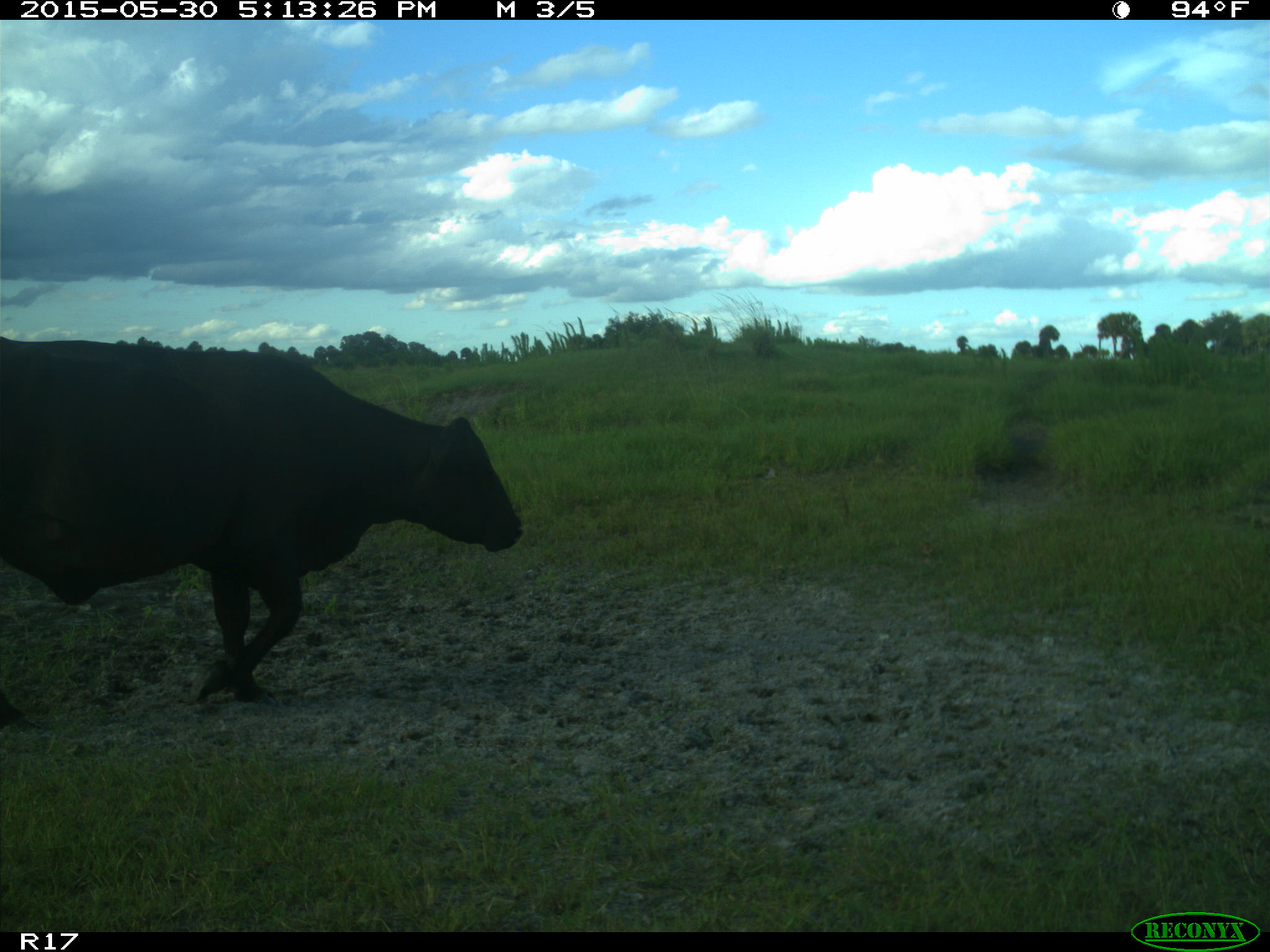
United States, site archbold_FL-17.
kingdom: Animalia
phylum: Chordata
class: Mammalia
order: Artiodactyla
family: Bovidae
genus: Bos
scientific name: Bos taurus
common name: domestic cow